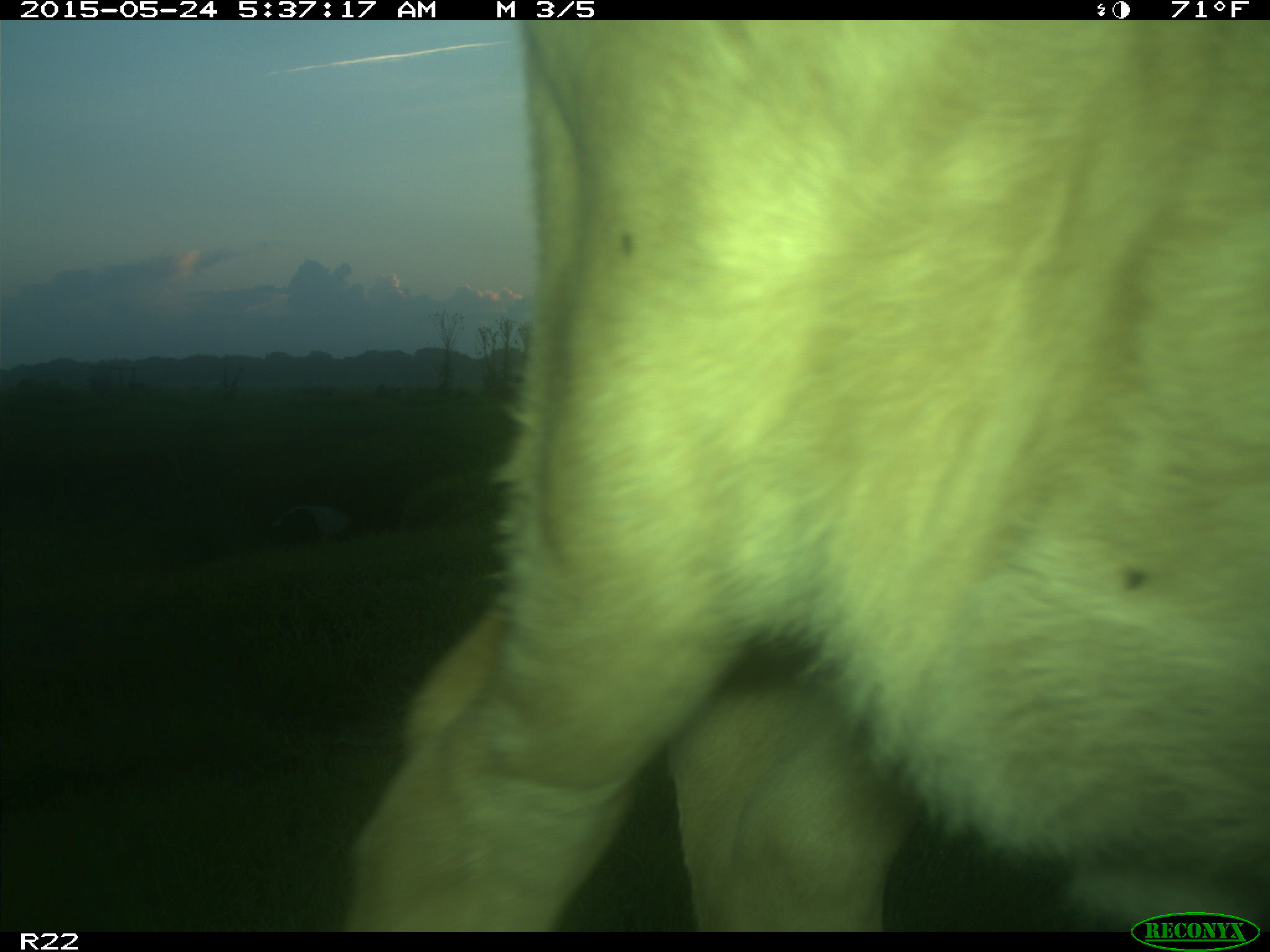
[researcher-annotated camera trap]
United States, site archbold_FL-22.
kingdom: Animalia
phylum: Chordata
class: Mammalia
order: Artiodactyla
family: Bovidae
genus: Bos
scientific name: Bos taurus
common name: domestic cow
Bos taurus (domestic cow).